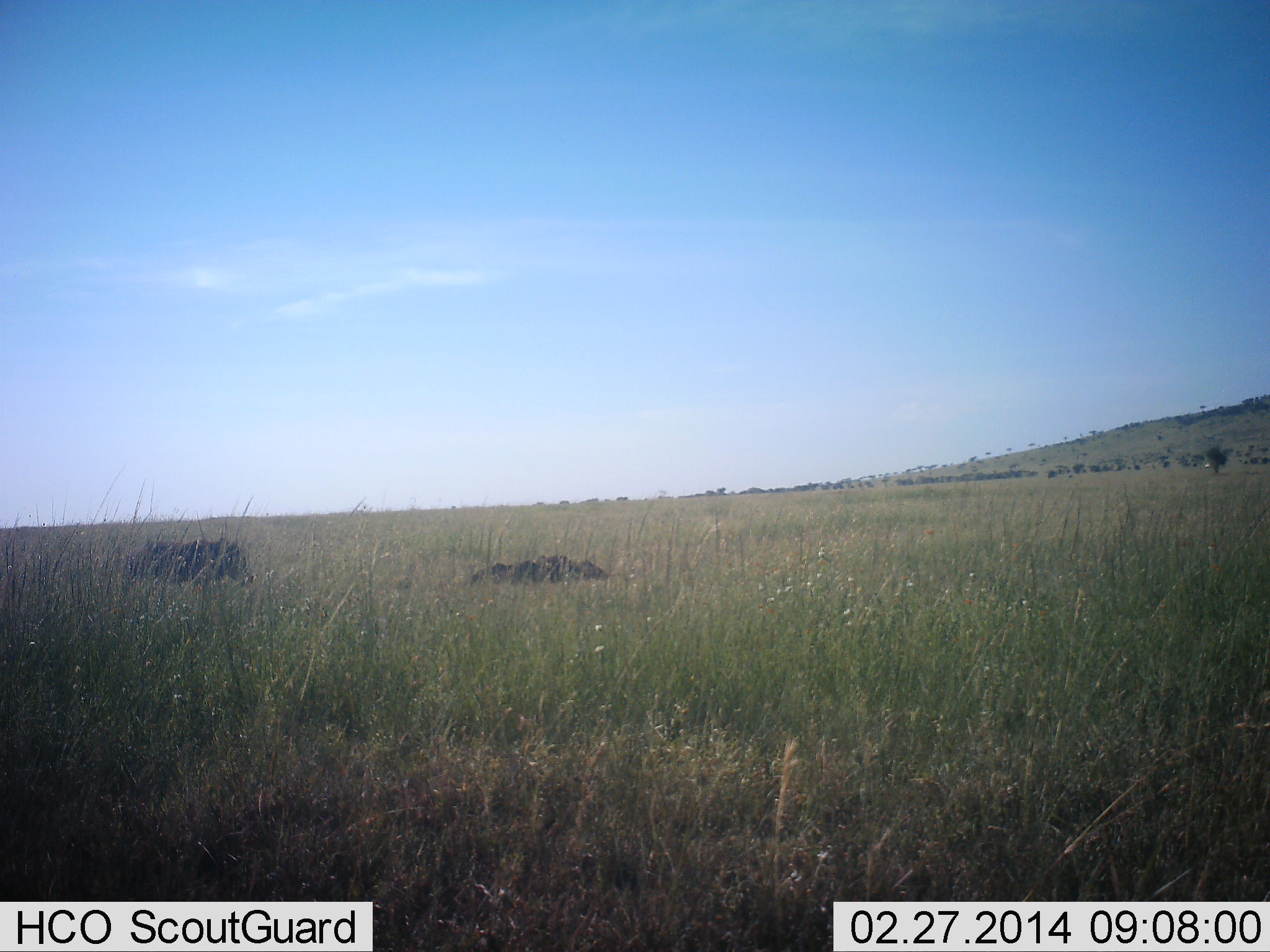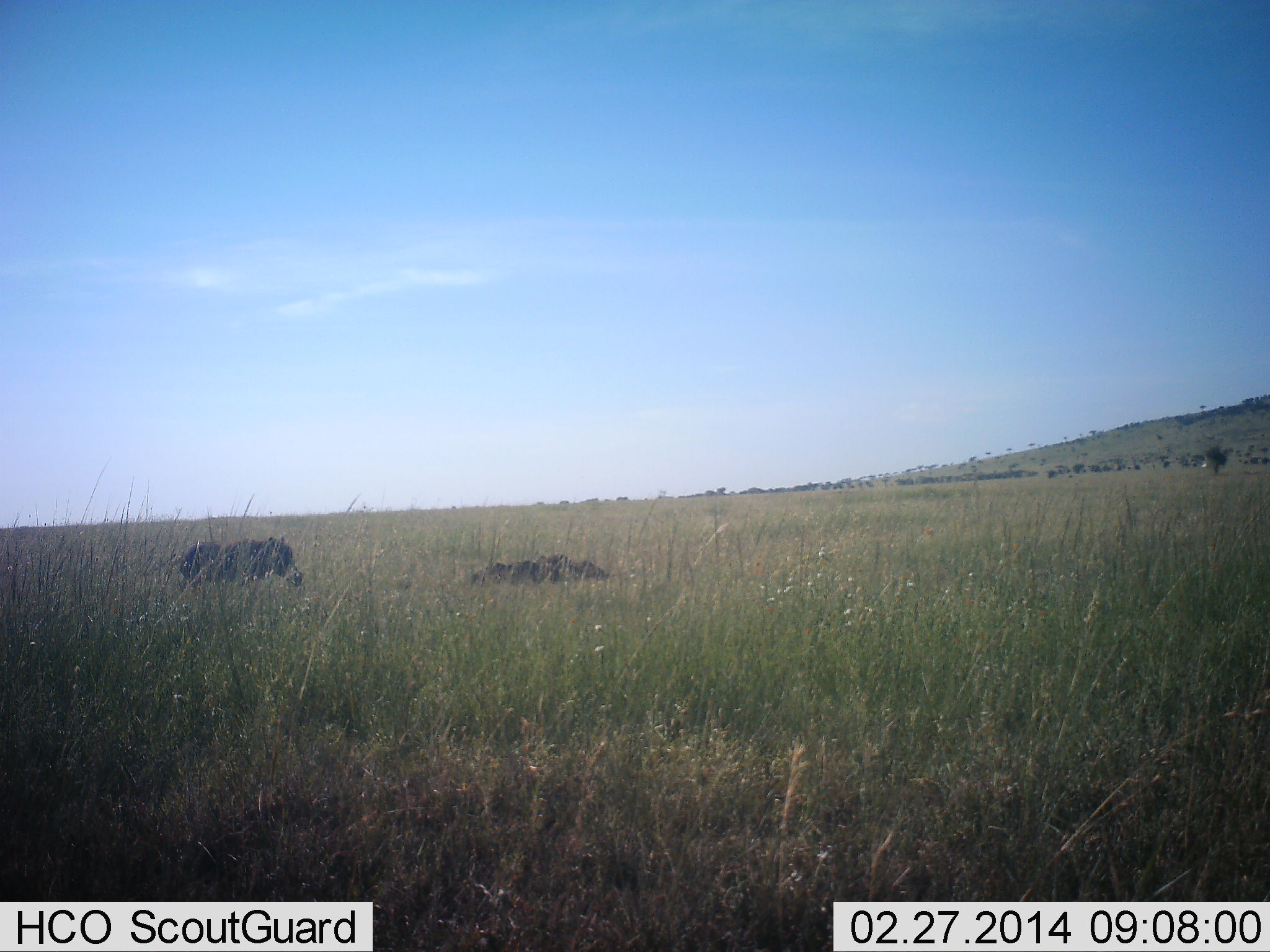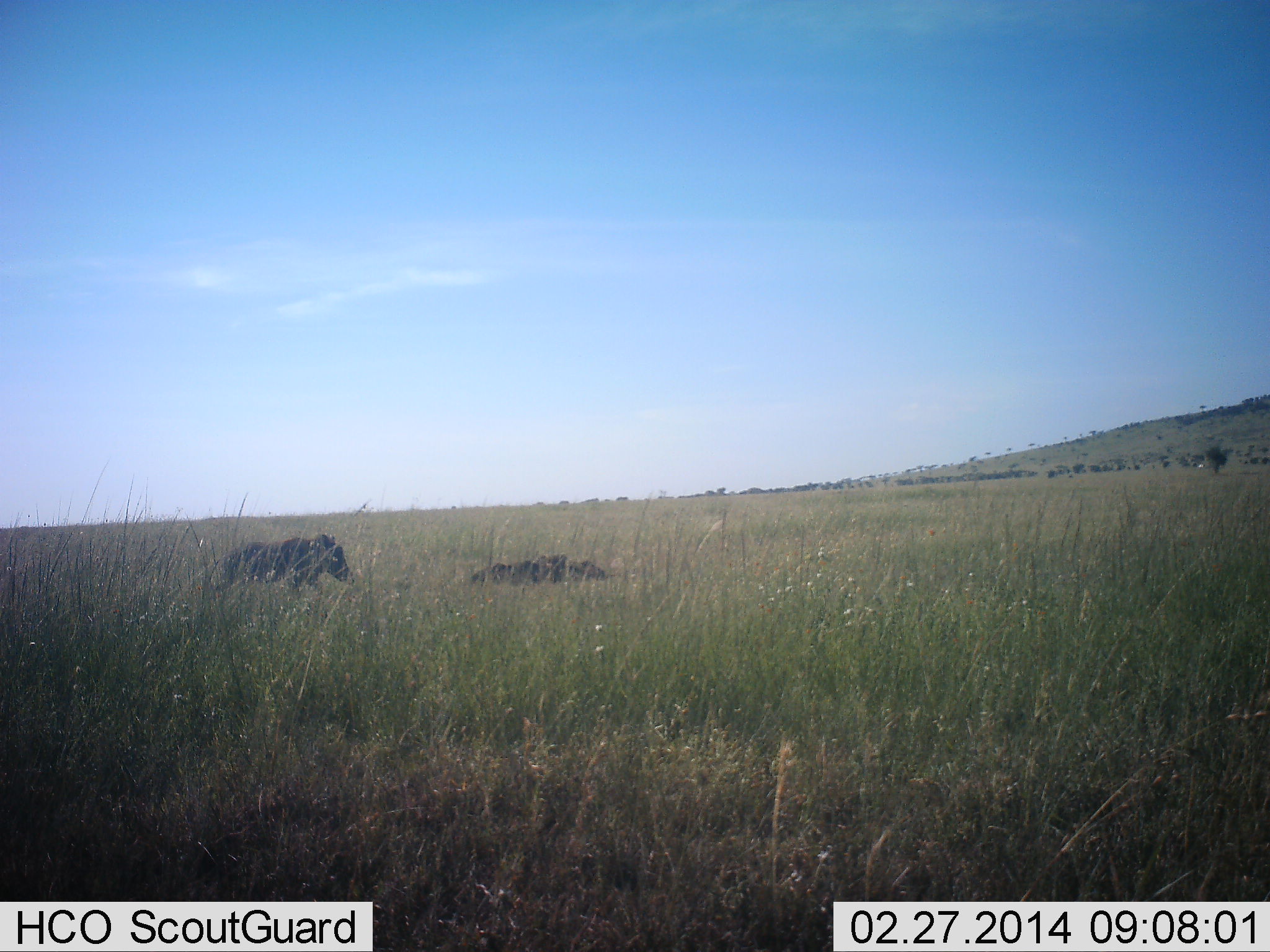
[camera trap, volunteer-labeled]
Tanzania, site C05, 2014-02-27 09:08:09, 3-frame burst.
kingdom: Animalia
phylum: Chordata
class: Mammalia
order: Artiodactyla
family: Suidae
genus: Phacochoerus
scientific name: Phacochoerus africanus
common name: warthog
Warthog (Phacochoerus africanus), count 1. Behavior (volunteer vote fractions): standing 10%, resting 20%, moving 80%, interacting 0%. Young present (vote fraction): 0%. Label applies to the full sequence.